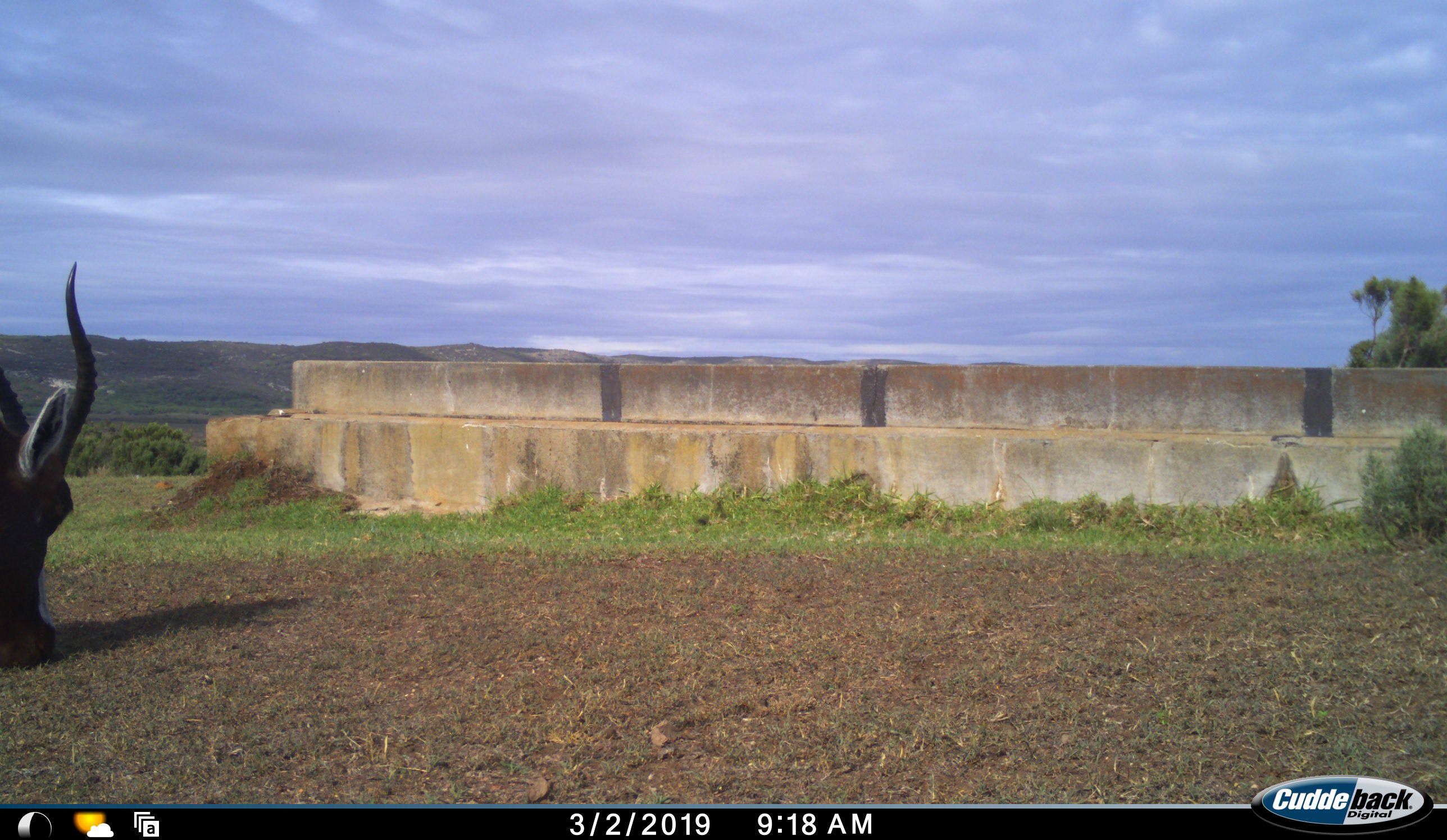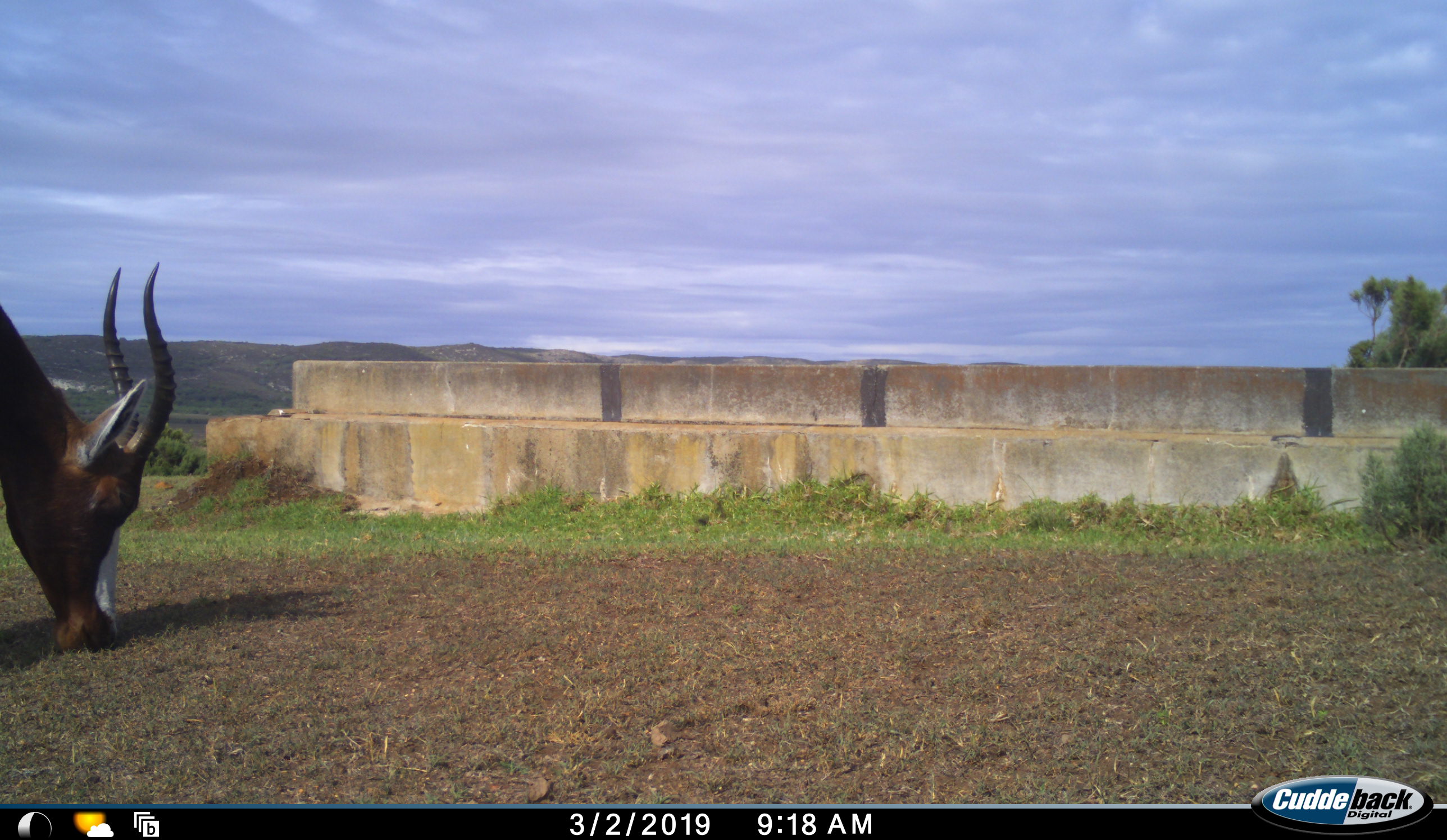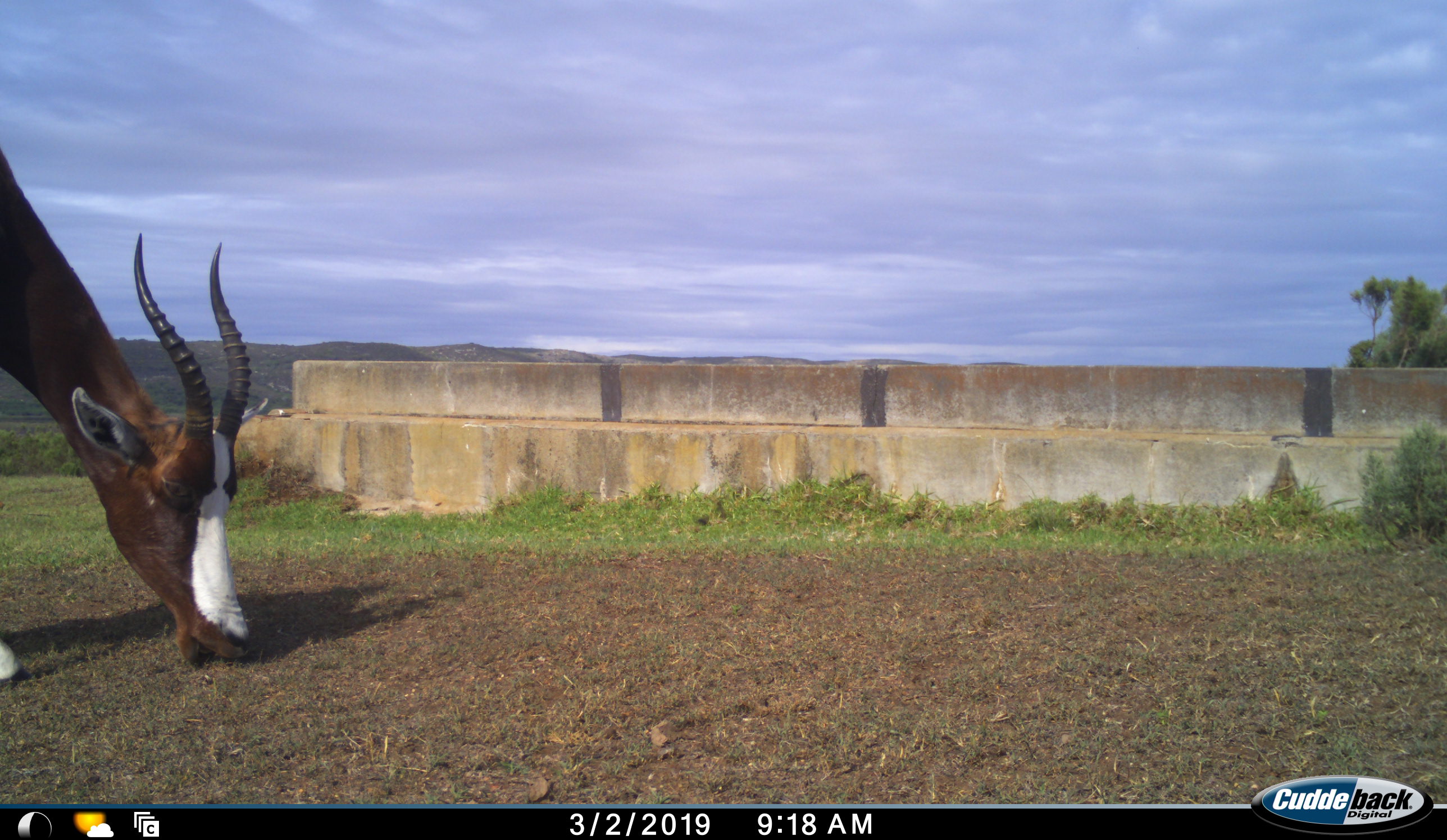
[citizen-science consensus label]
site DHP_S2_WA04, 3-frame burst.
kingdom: Animalia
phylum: Chordata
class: Mammalia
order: Artiodactyla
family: Bovidae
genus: Damaliscus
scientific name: Damaliscus pygargus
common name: bontebok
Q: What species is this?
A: Bontebok (Damaliscus pygargus).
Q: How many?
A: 1.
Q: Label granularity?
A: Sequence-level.